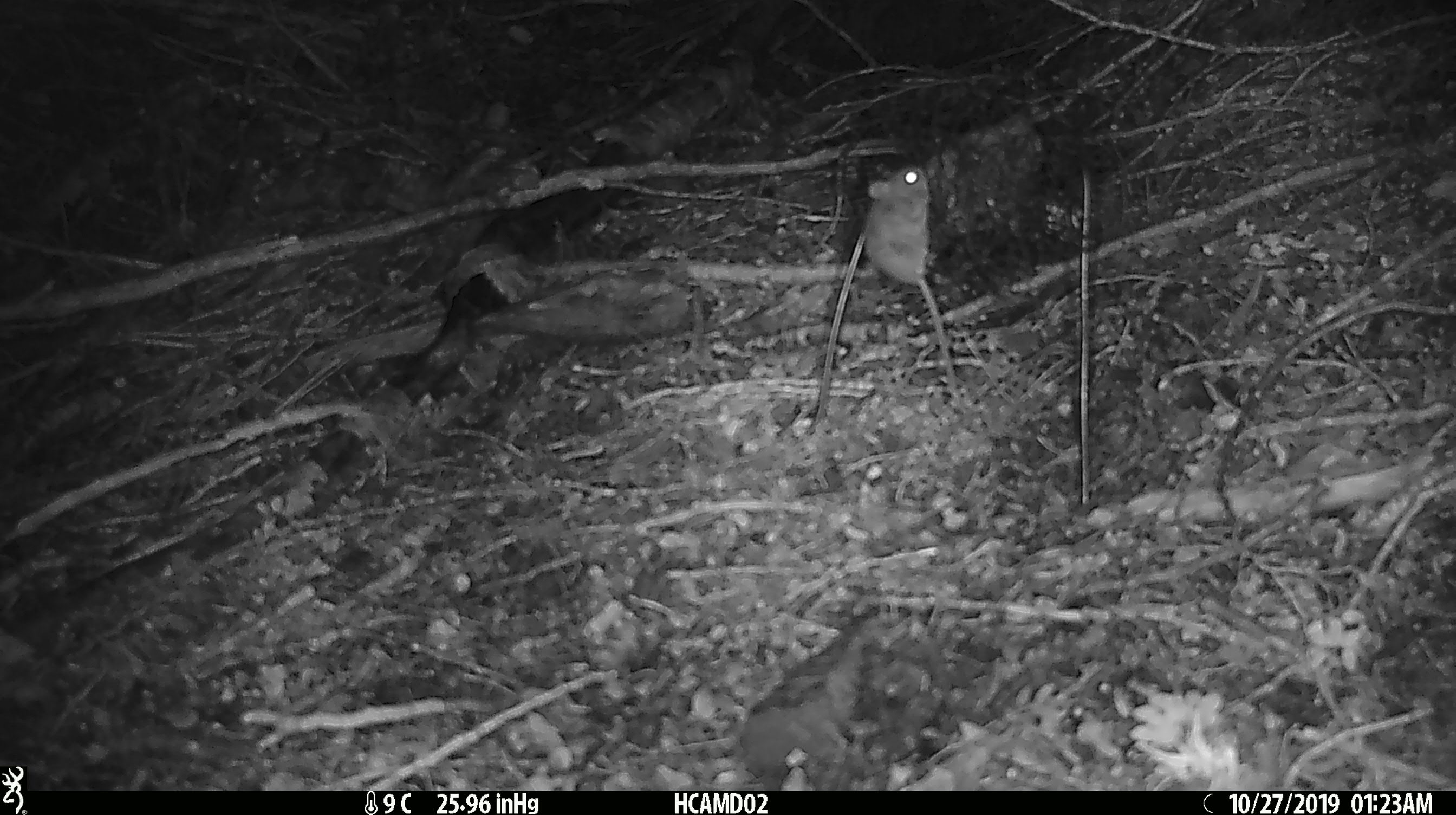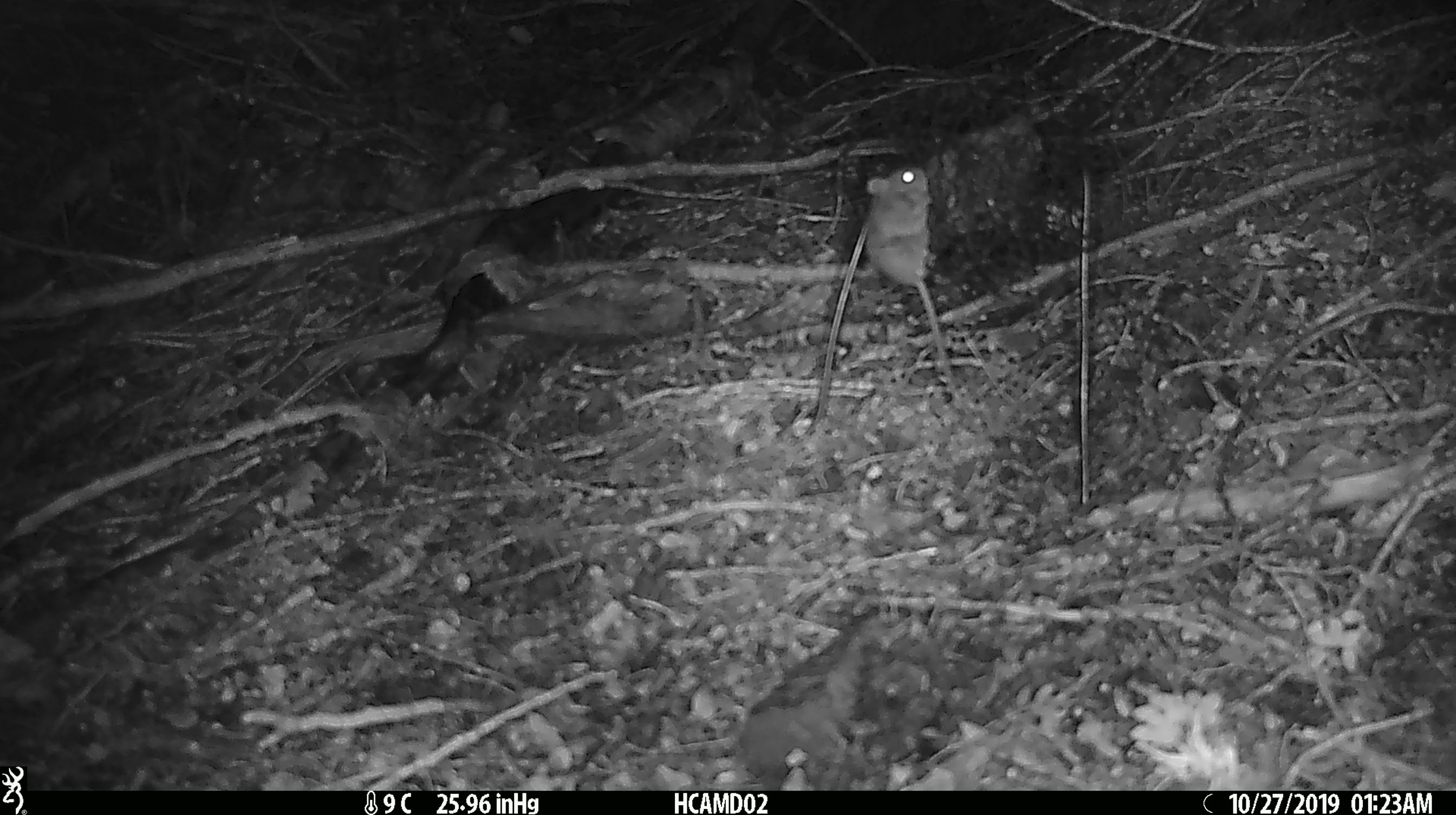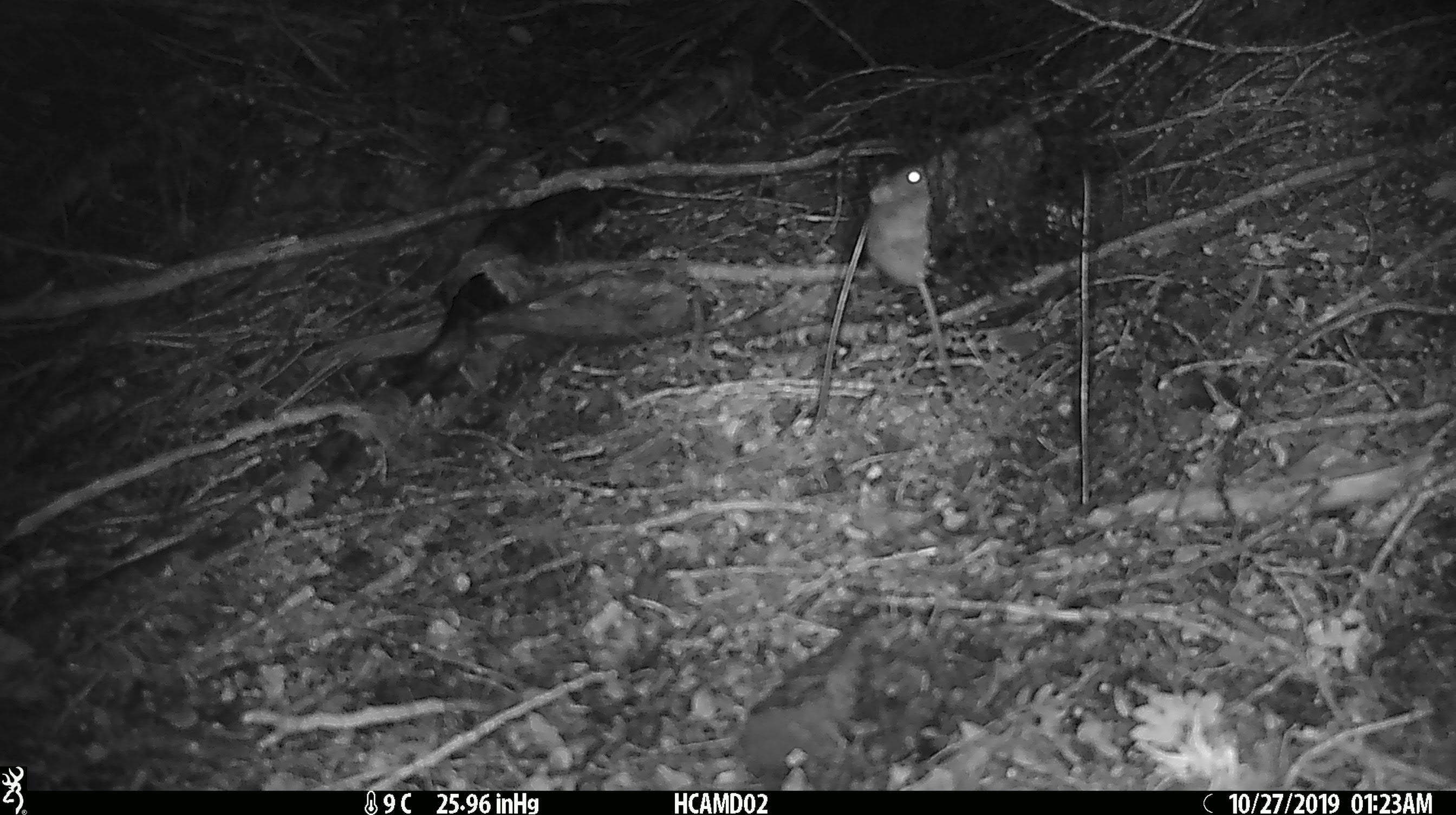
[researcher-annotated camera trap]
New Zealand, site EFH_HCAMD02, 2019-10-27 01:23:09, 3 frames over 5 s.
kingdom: Animalia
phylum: Chordata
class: Mammalia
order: Rodentia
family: Muridae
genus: Mus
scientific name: Mus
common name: mouse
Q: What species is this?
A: Mouse (Mus).